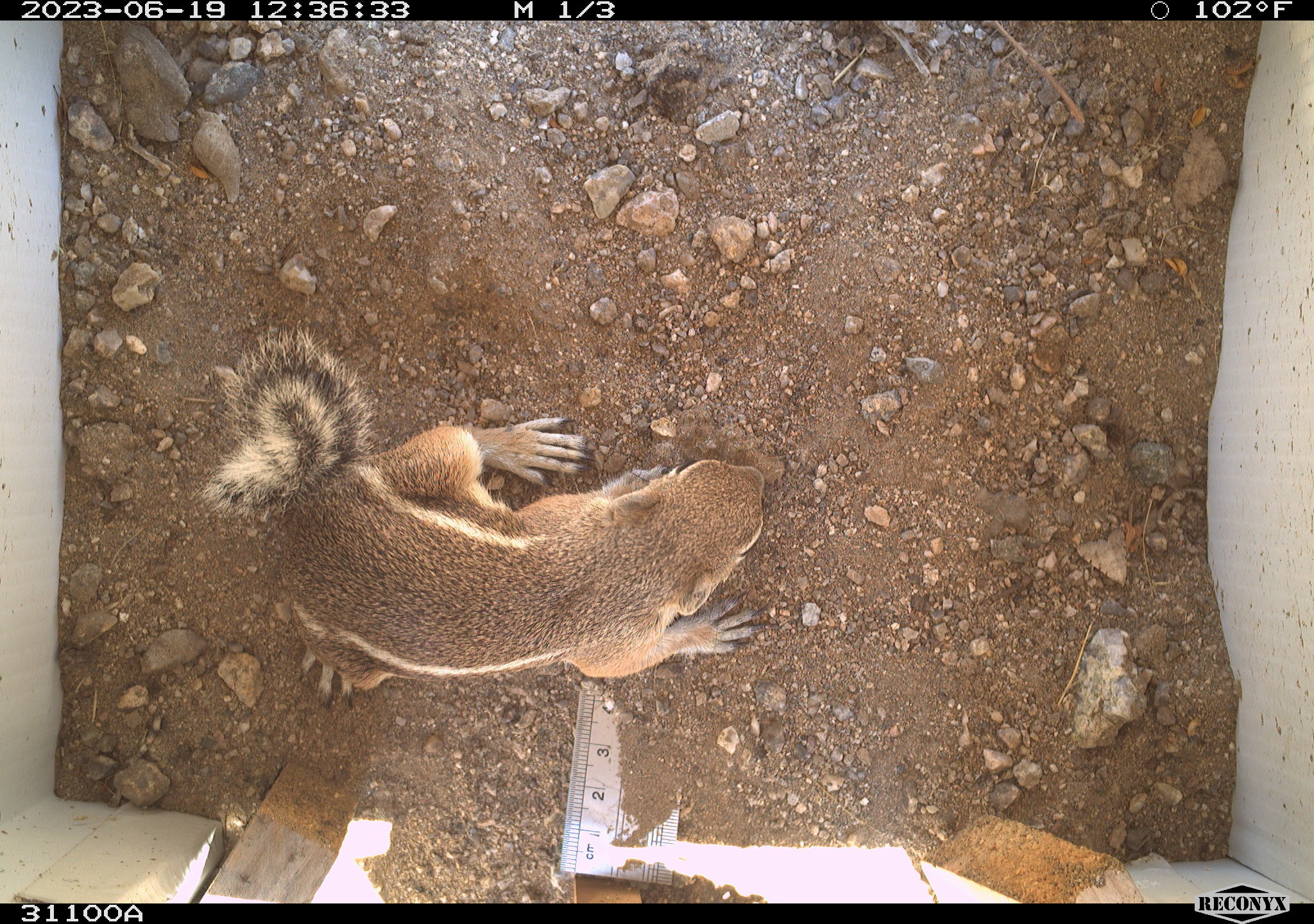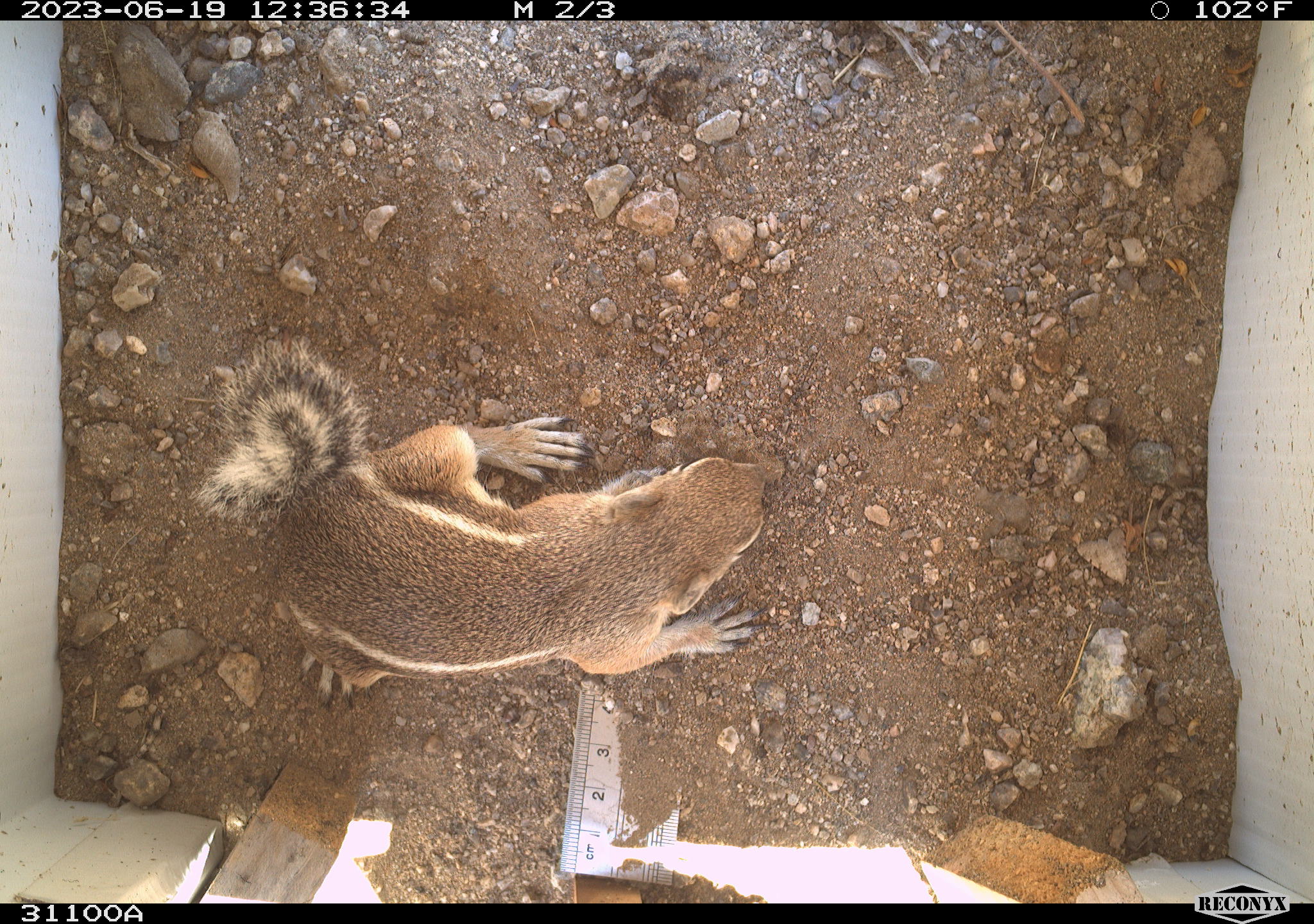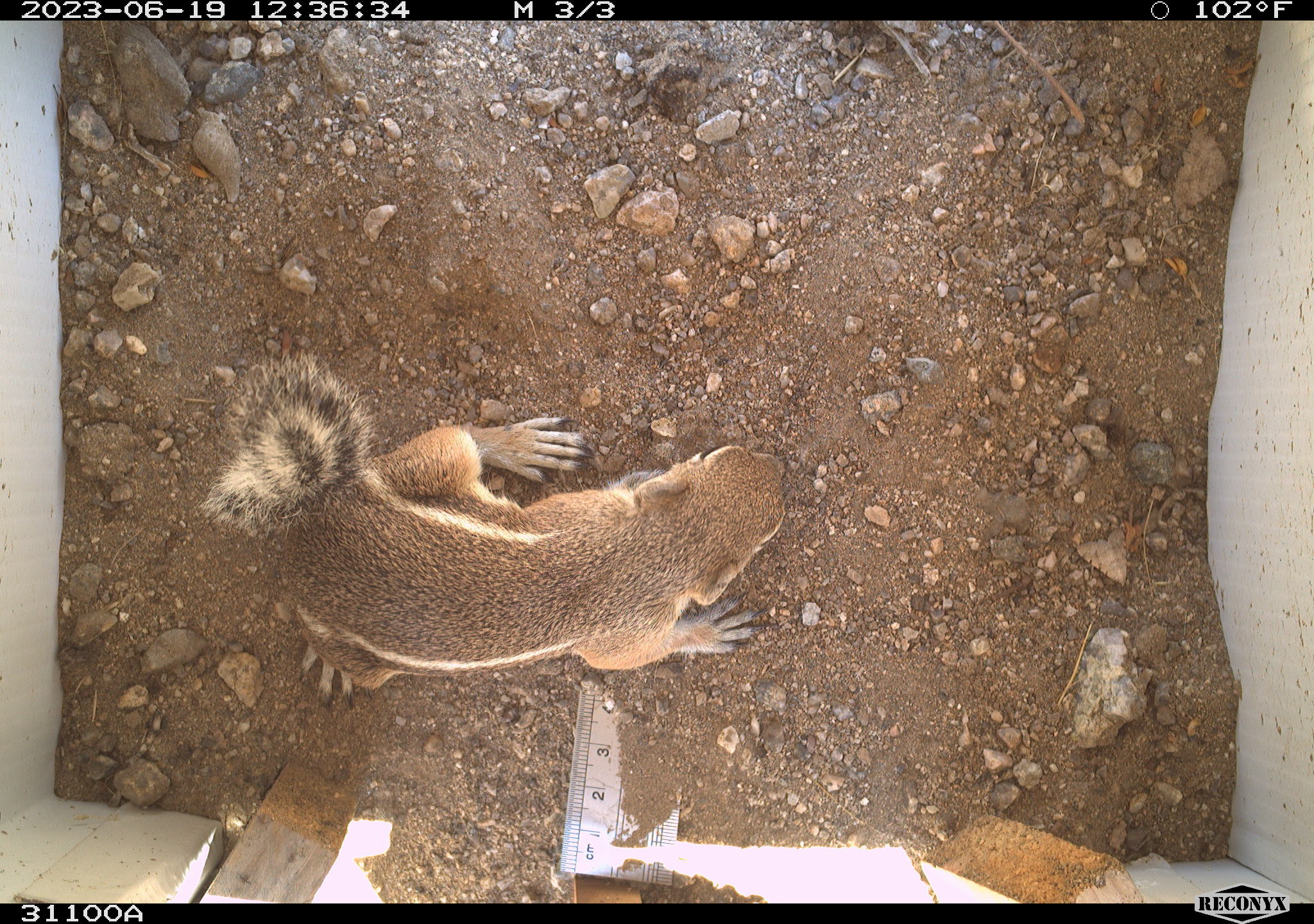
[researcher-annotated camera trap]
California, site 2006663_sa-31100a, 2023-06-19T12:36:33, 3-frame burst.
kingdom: Animalia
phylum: Chordata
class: Mammalia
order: Rodentia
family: Sciuridae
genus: Ammospermophilus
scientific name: Ammospermophilus leucurus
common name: white-tailed antelope squirrel